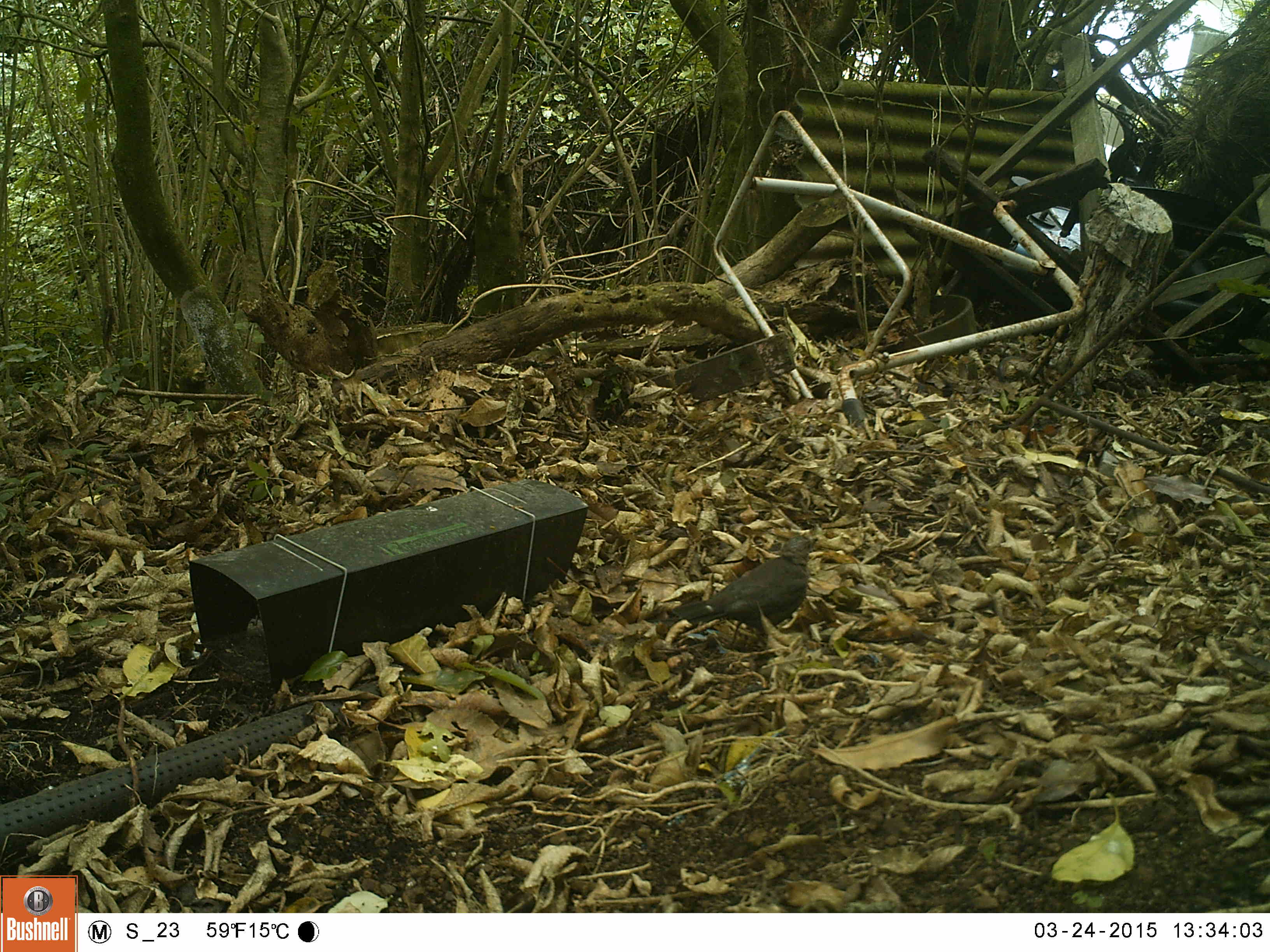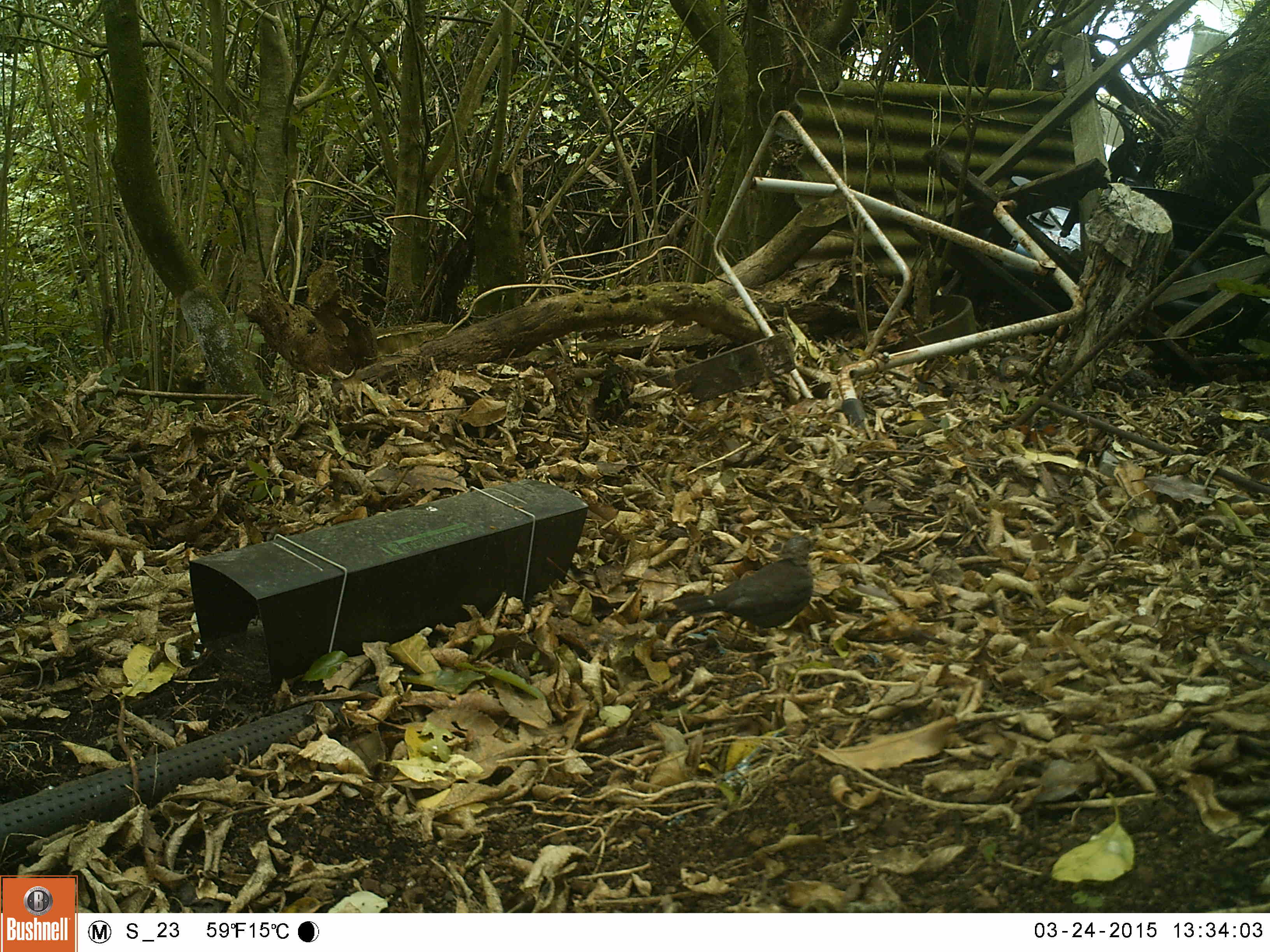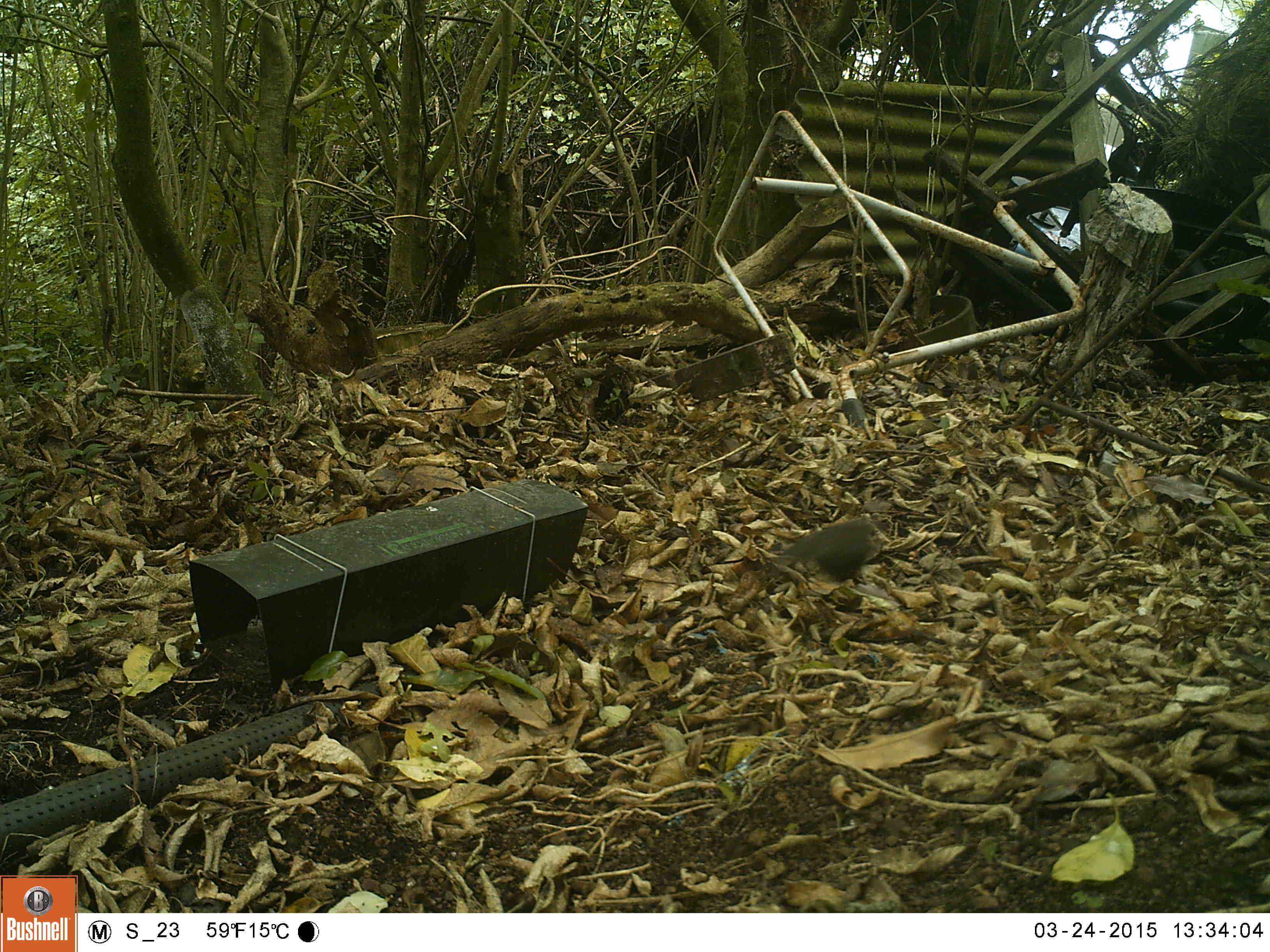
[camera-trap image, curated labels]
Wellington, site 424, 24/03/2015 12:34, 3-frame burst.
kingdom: Animalia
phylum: Chordata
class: Aves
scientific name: Aves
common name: bird